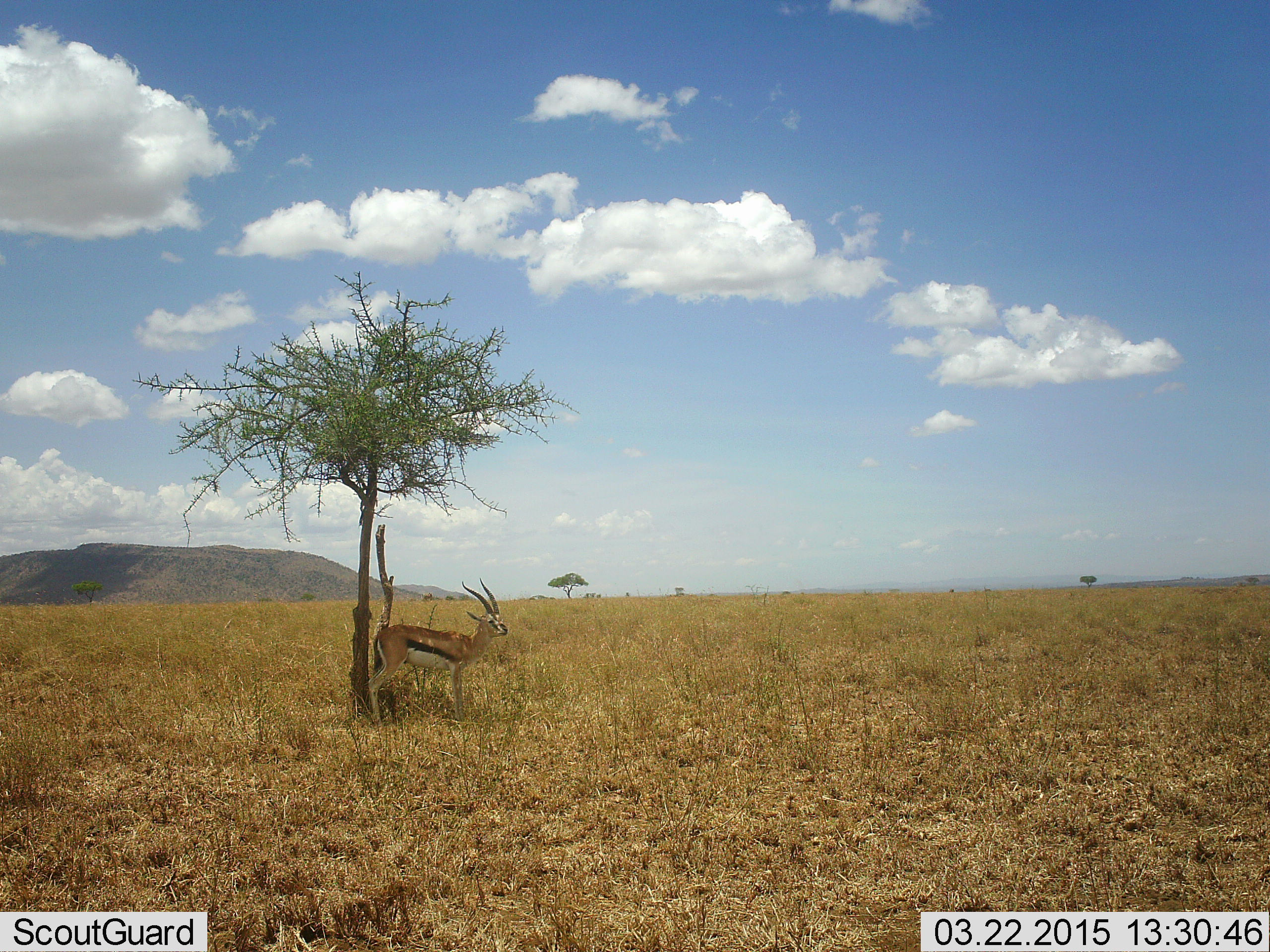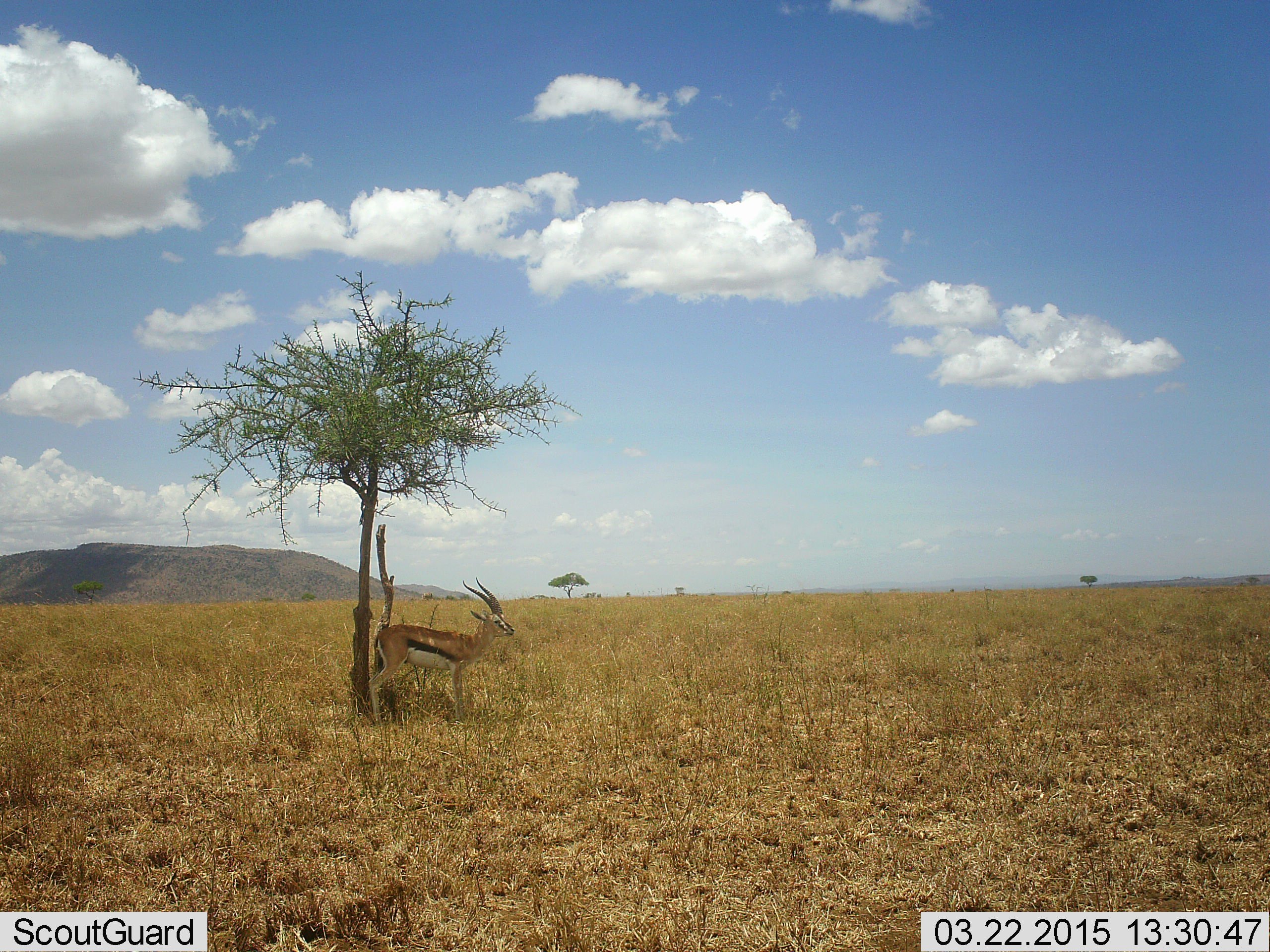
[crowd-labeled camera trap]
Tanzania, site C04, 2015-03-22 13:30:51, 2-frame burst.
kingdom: Animalia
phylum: Chordata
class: Mammalia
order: Artiodactyla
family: Bovidae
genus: Eudorcas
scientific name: Eudorcas thomsonii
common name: thomson's gazelle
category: gazellethomsons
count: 1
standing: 100%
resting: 0%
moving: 0%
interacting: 0%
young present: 0%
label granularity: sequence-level